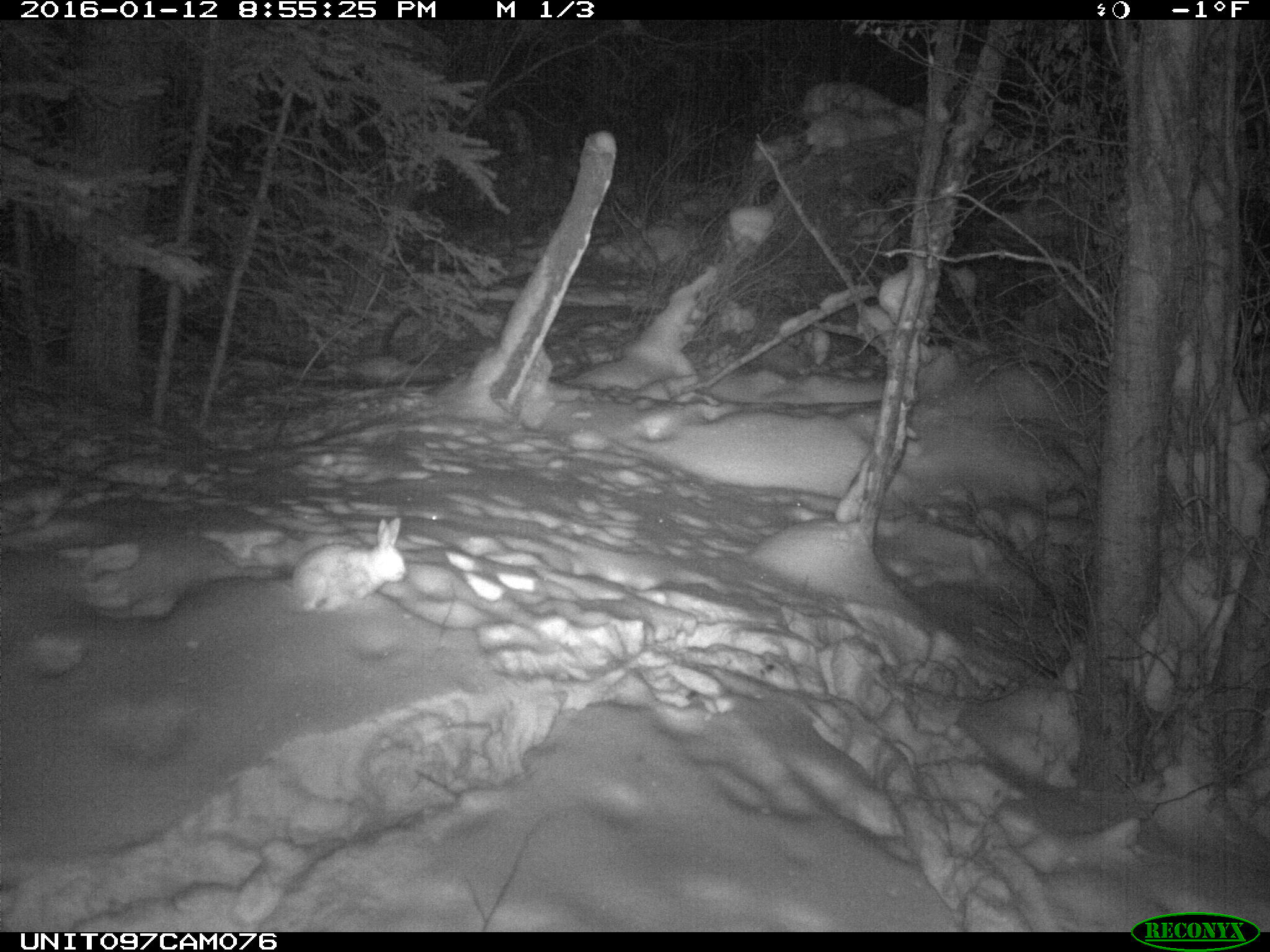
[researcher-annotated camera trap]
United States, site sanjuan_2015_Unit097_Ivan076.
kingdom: Animalia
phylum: Chordata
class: Mammalia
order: Lagomorpha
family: Leporidae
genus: Lepus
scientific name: Lepus americanus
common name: snowshoe hare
Lepus americanus (snowshoe hare).